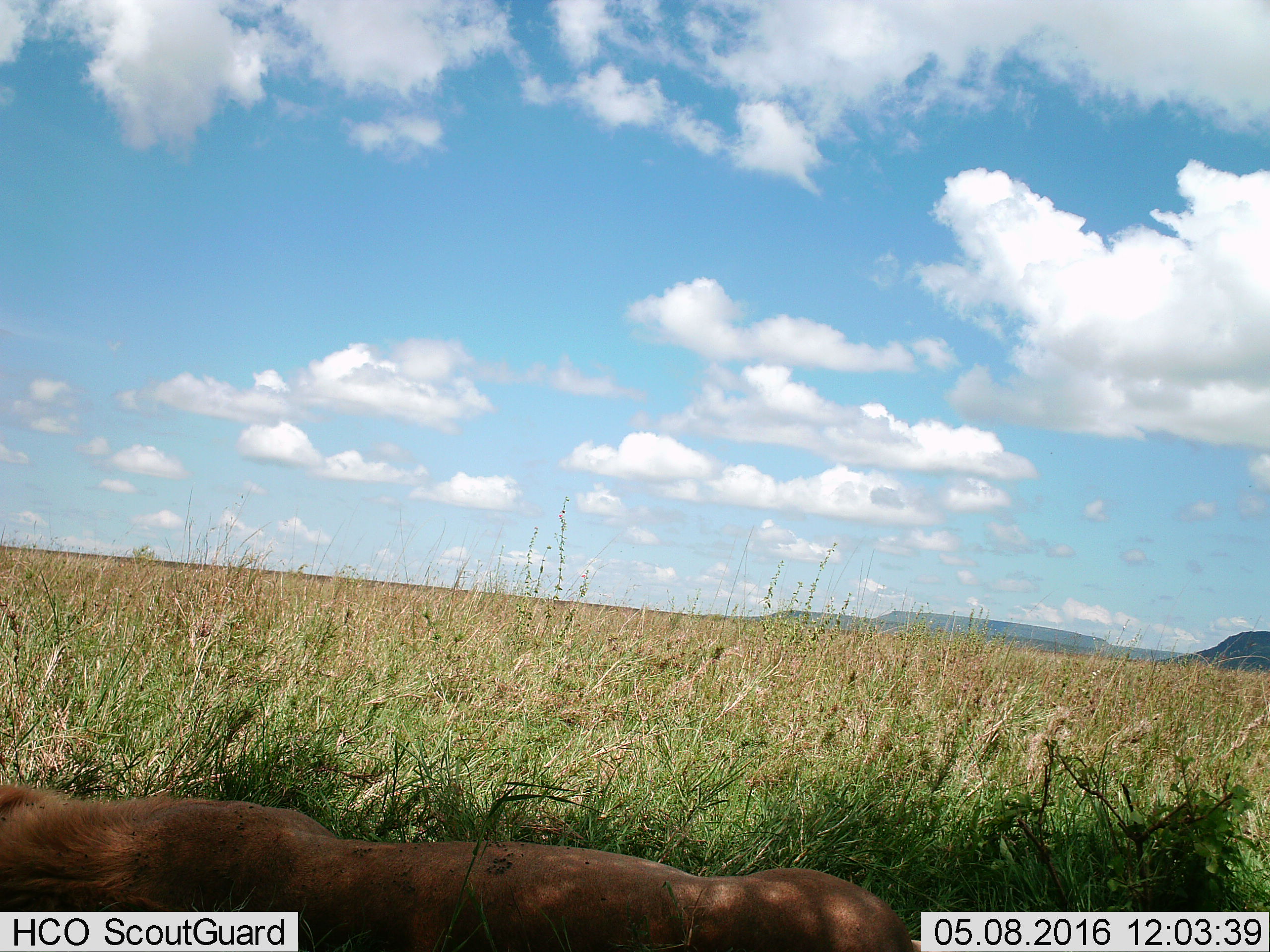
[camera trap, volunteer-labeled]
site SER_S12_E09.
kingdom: Animalia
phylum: Chordata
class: Mammalia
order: Carnivora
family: Felidae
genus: Panthera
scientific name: Panthera leo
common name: lion female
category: lionfemale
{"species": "lionfemale (lion female) (Panthera leo)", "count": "1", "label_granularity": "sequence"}